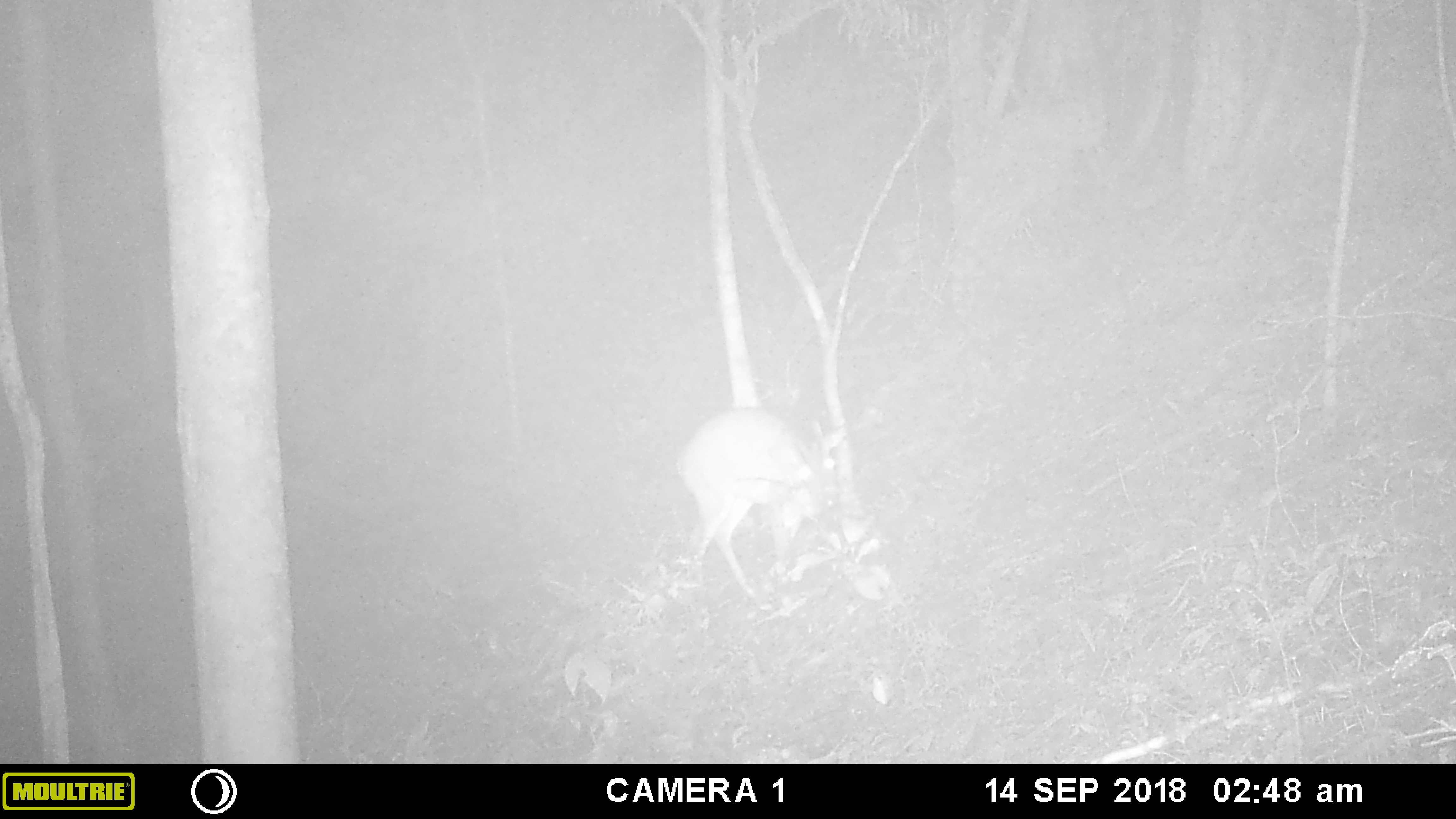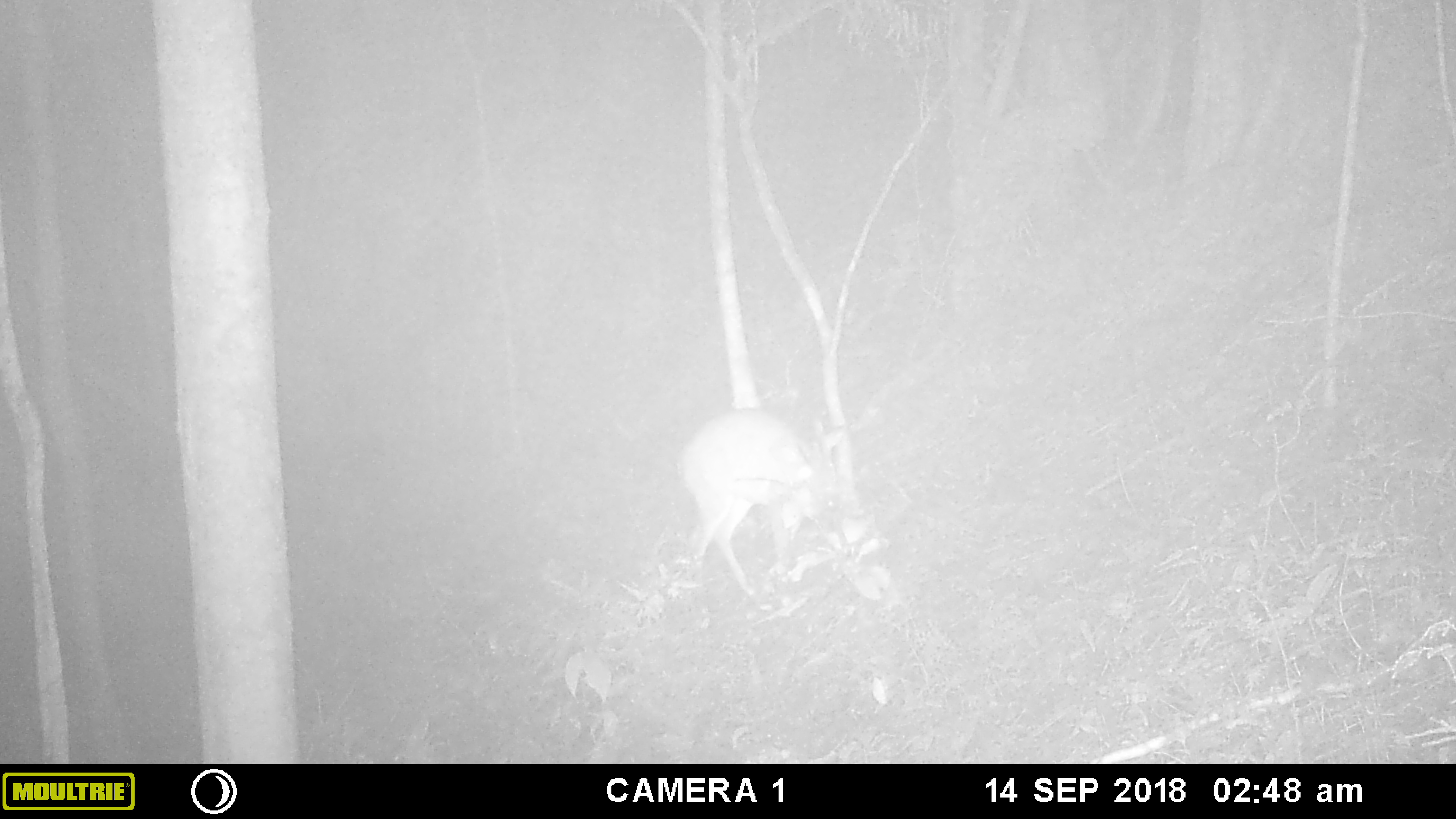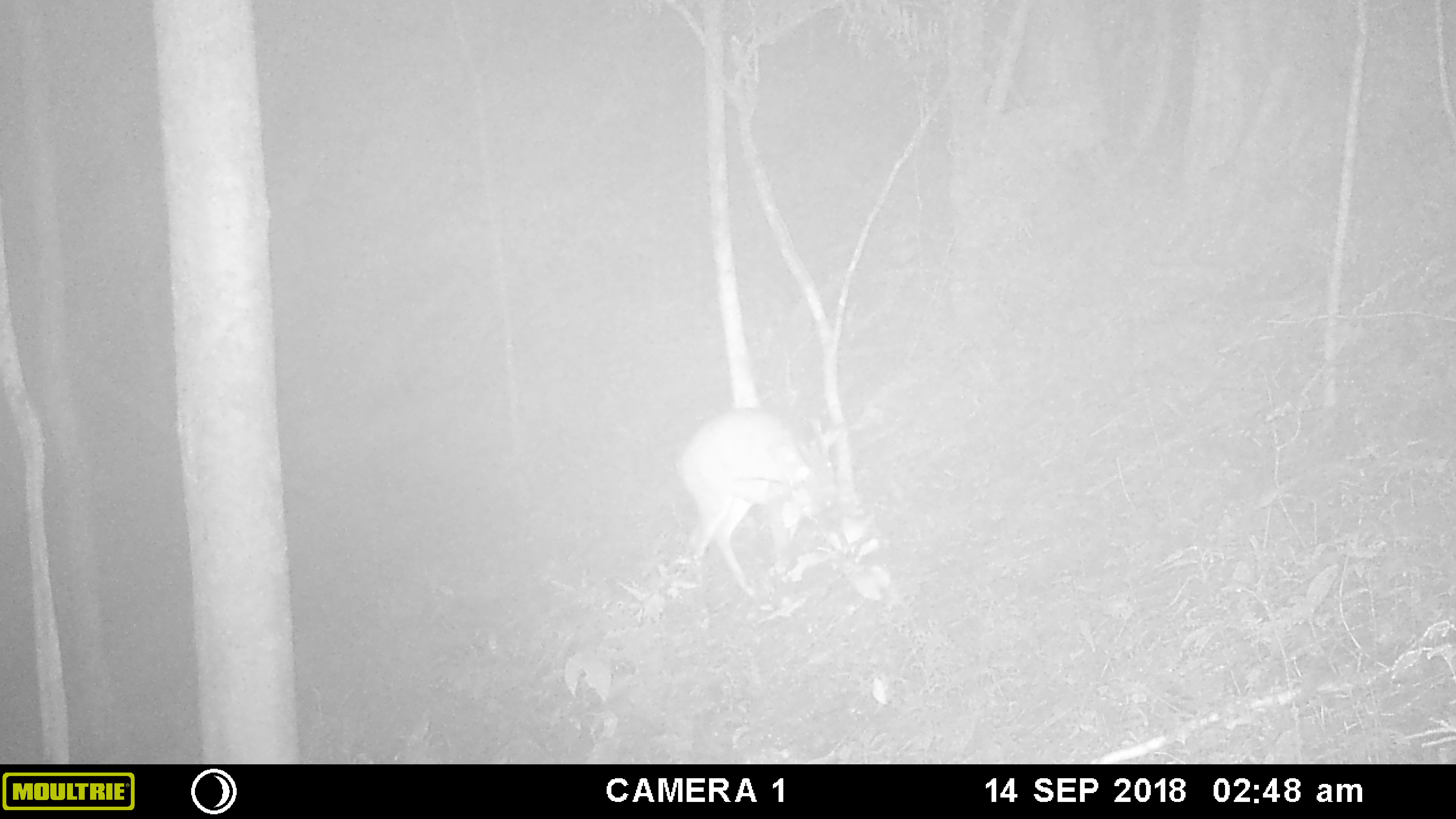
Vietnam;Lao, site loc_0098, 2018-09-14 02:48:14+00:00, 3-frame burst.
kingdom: Animalia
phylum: Chordata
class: Mammalia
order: Artiodactyla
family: Cervidae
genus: Muntiacus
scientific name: Muntiacus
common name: muntjacs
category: unidentified muntjac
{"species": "unidentified muntjac (muntjacs) (Muntiacus)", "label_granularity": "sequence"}